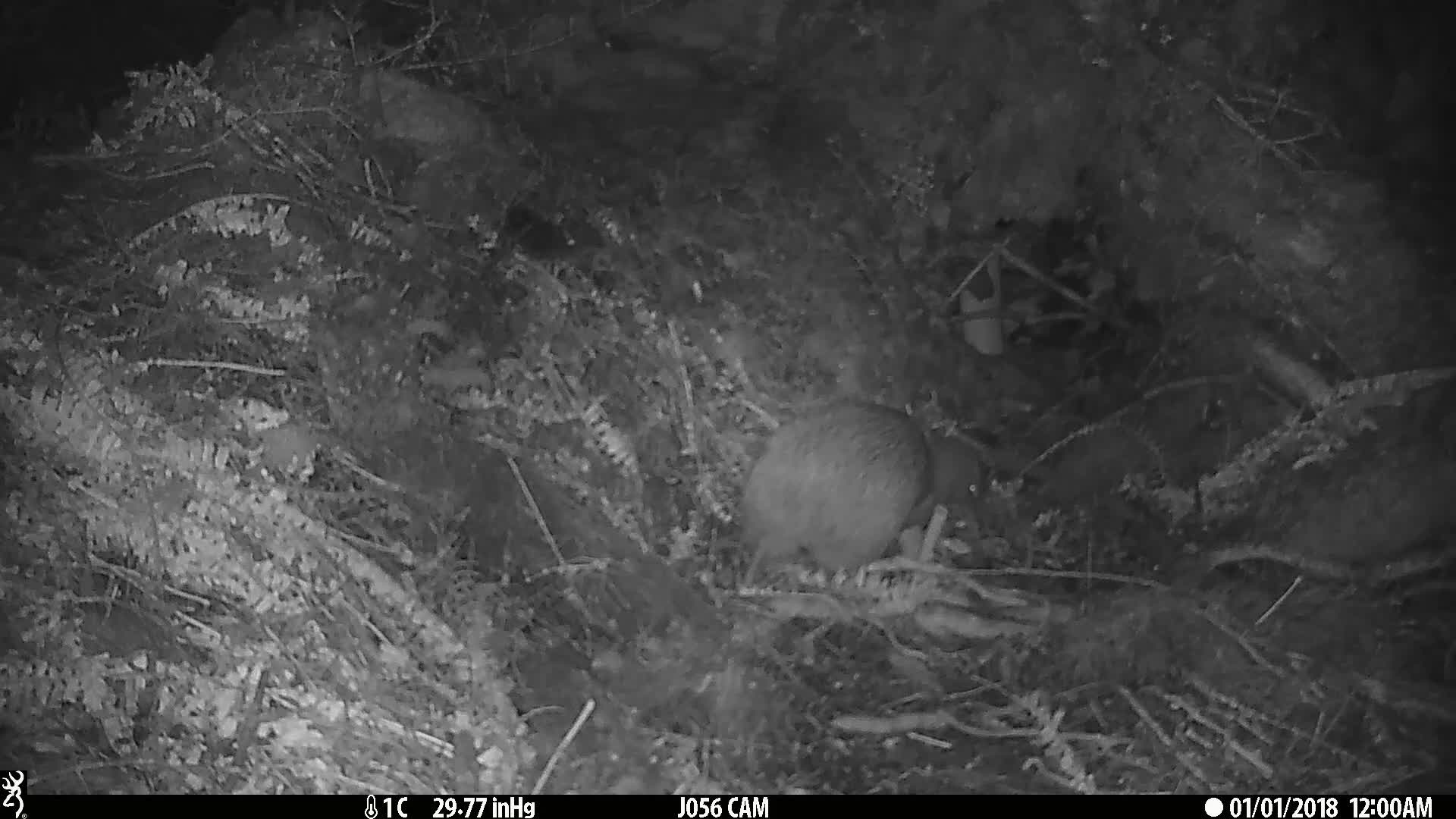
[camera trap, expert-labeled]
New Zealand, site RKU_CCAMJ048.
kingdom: Animalia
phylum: Chordata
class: Aves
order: Apterygiformes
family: Apterygidae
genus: Apteryx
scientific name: Apteryx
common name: kiwi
Kiwi (Apteryx).